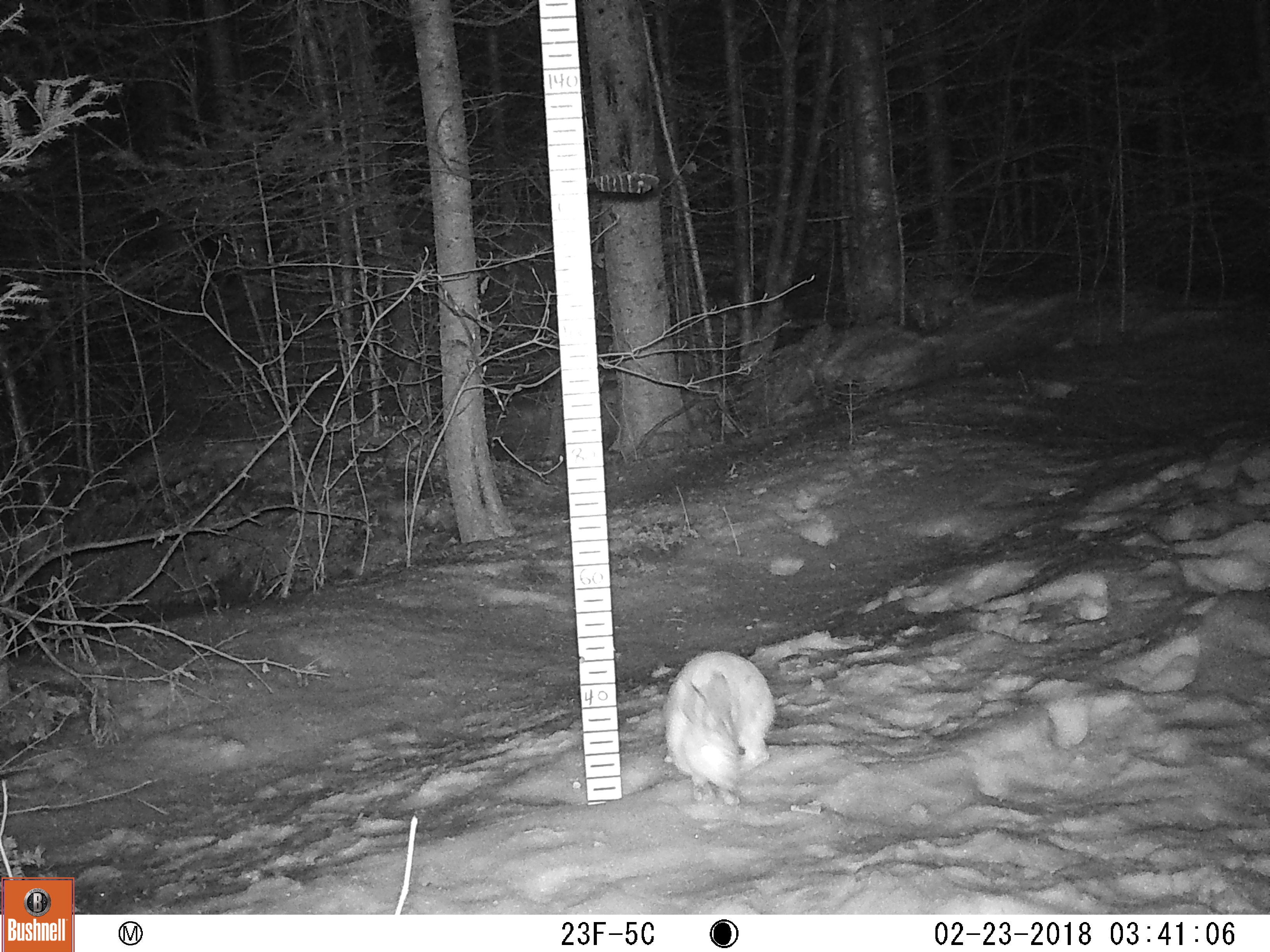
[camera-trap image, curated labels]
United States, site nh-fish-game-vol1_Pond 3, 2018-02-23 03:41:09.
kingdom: Animalia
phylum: Chordata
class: Mammalia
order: Lagomorpha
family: Leporidae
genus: Lepus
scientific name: Lepus americanus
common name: snowshoe hare